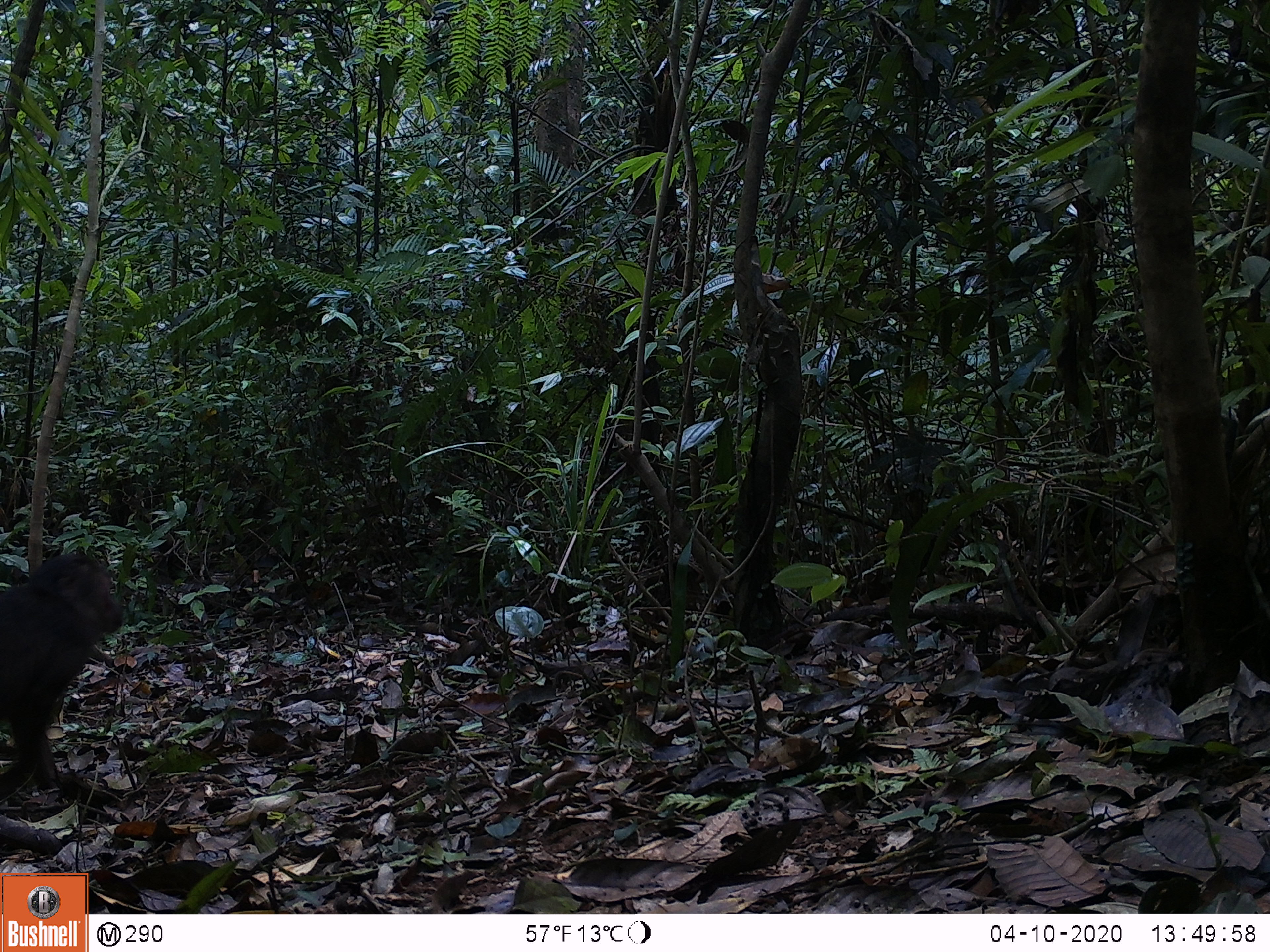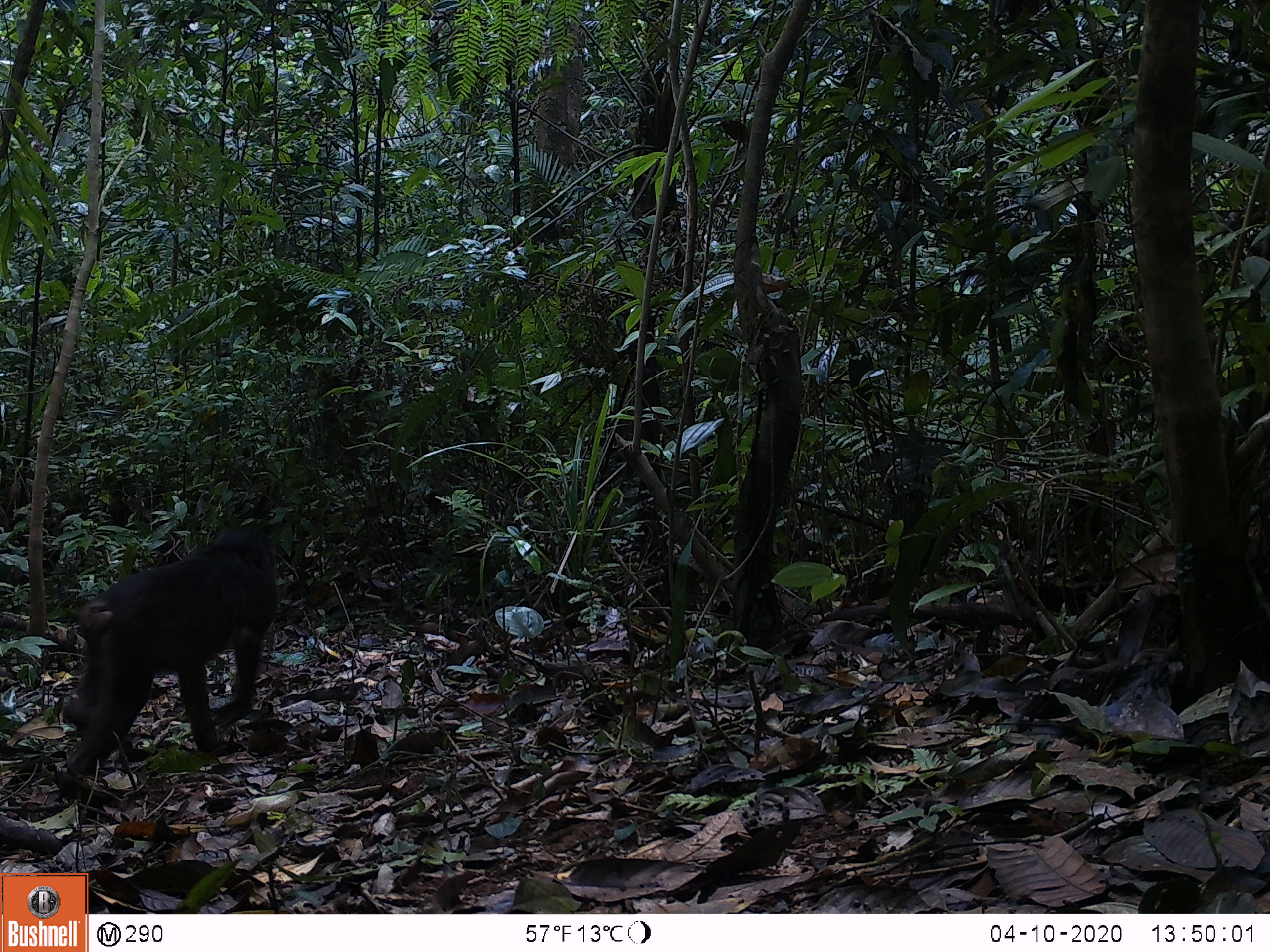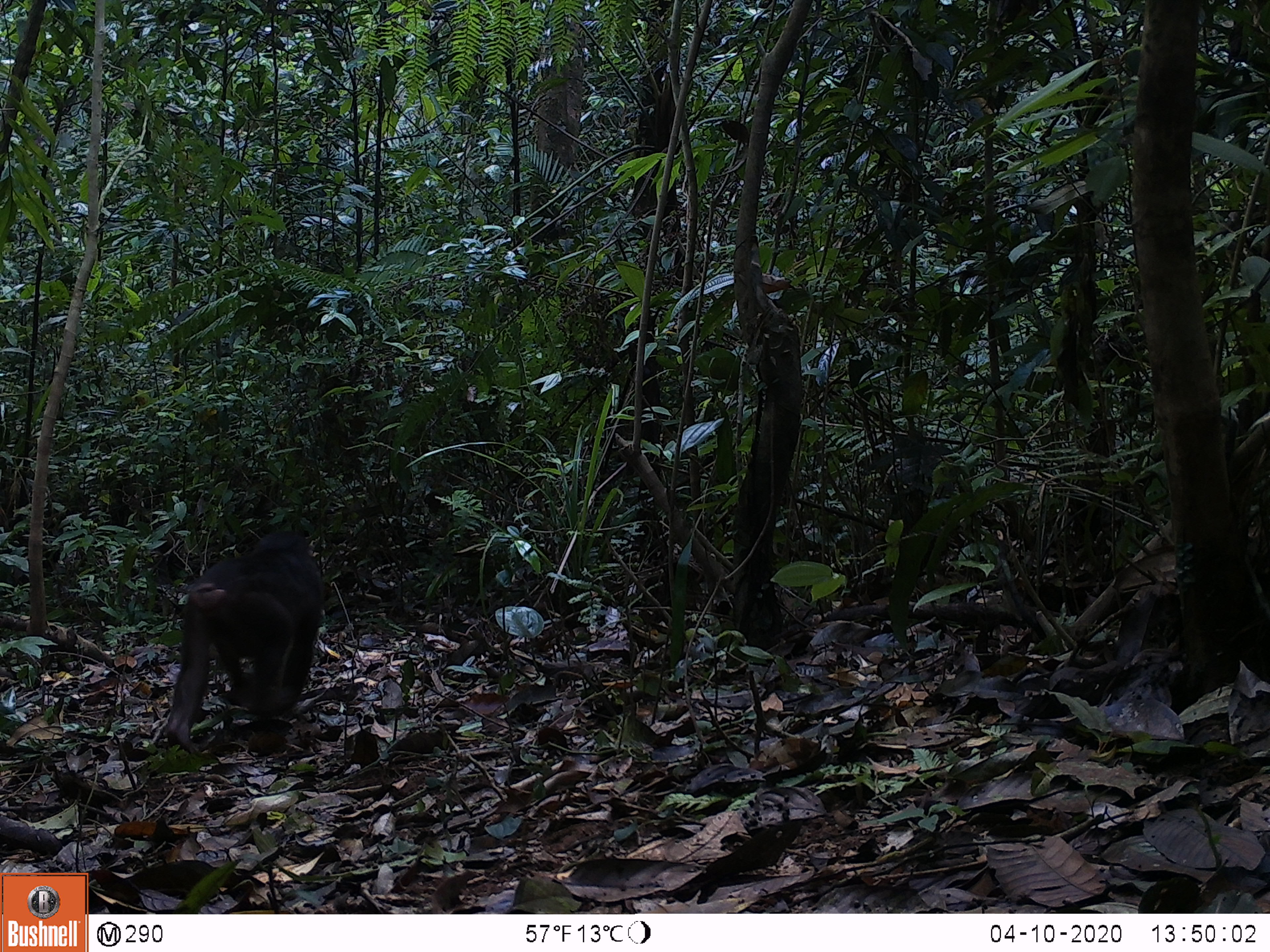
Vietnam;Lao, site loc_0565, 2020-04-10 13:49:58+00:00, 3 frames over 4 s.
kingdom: Animalia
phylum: Chordata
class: Mammalia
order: Primates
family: Cercopithecidae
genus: Macaca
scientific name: Macaca arctoides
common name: stump-tailed macaque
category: stump tailed macaque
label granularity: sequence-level